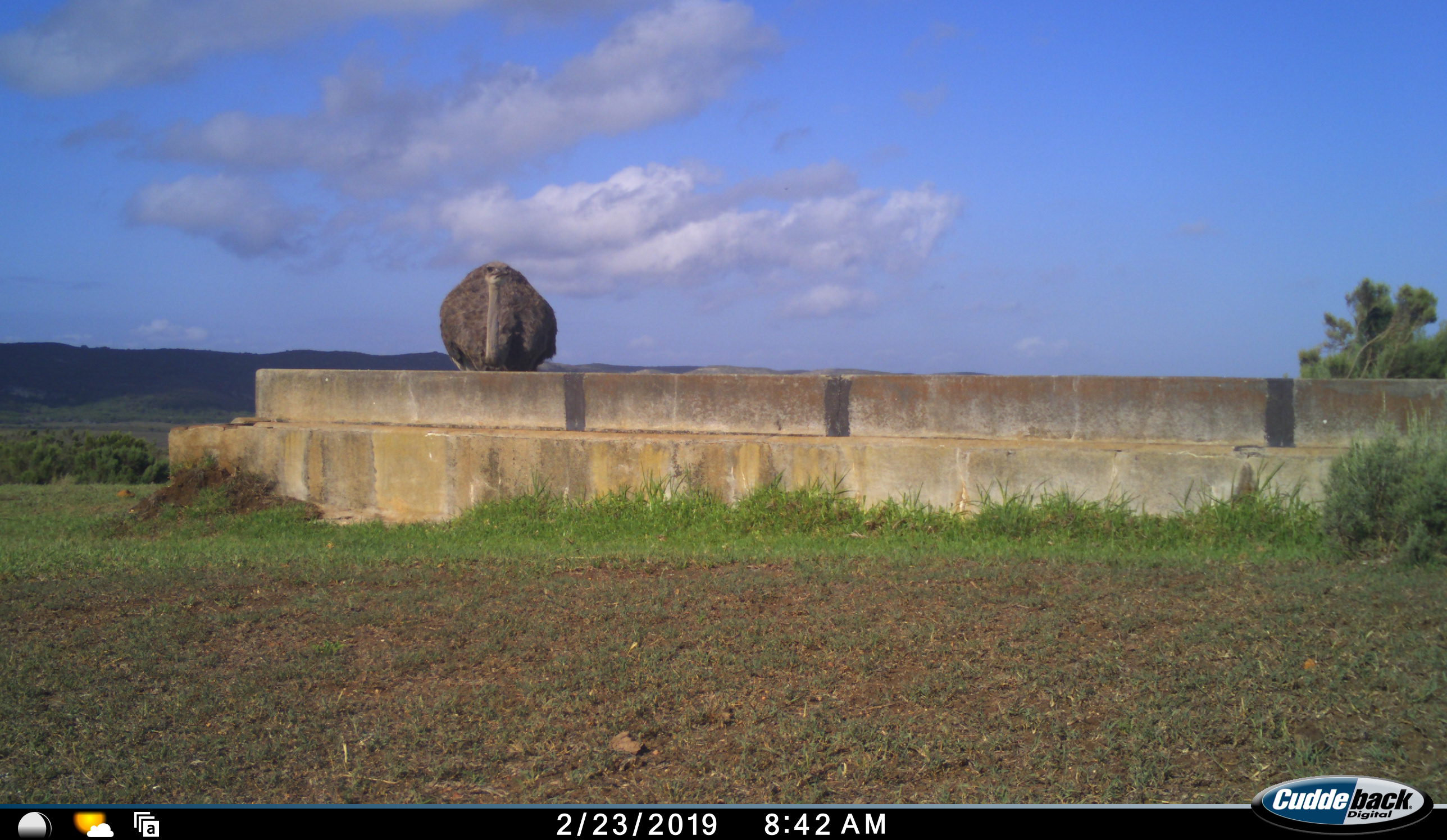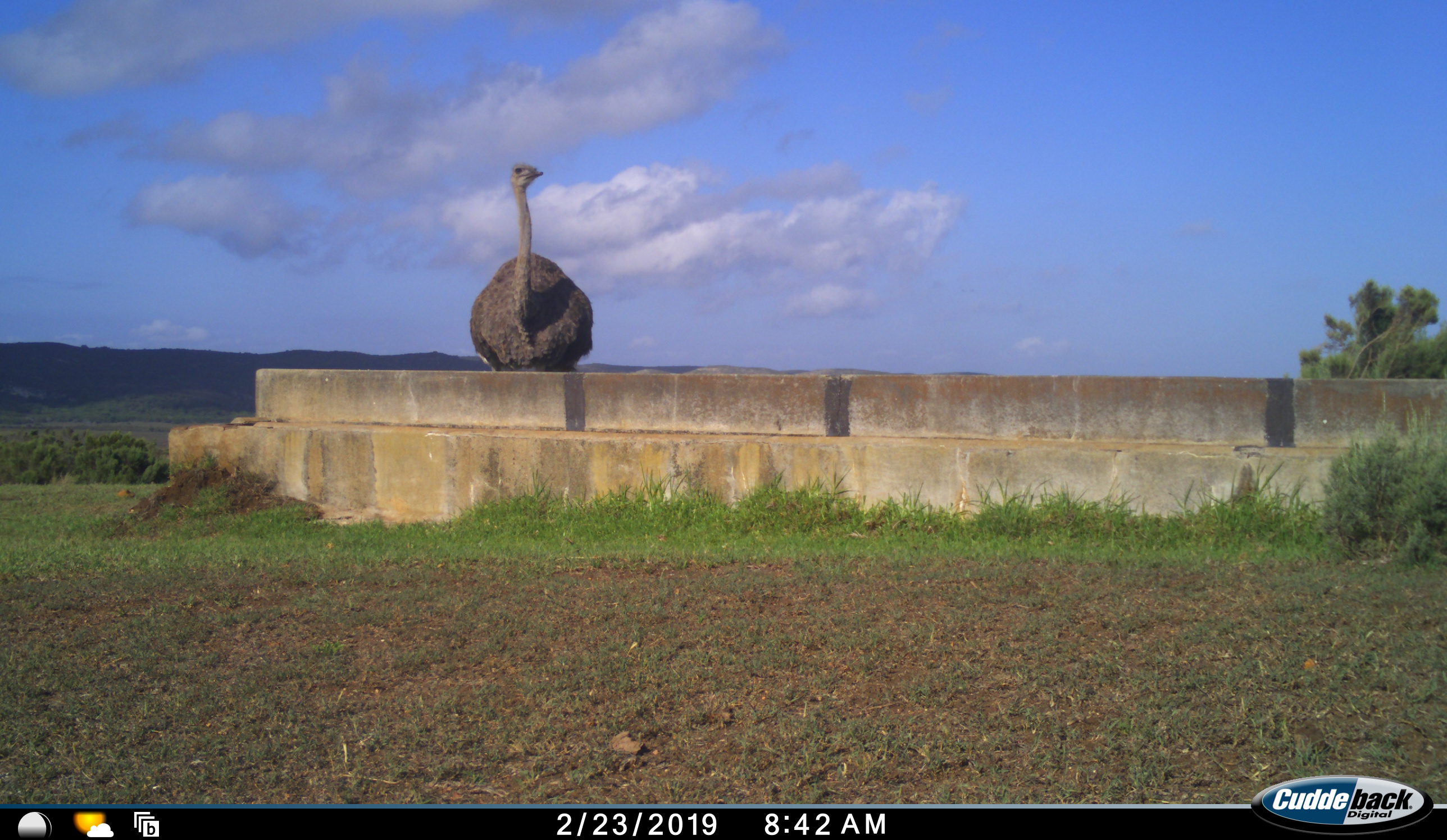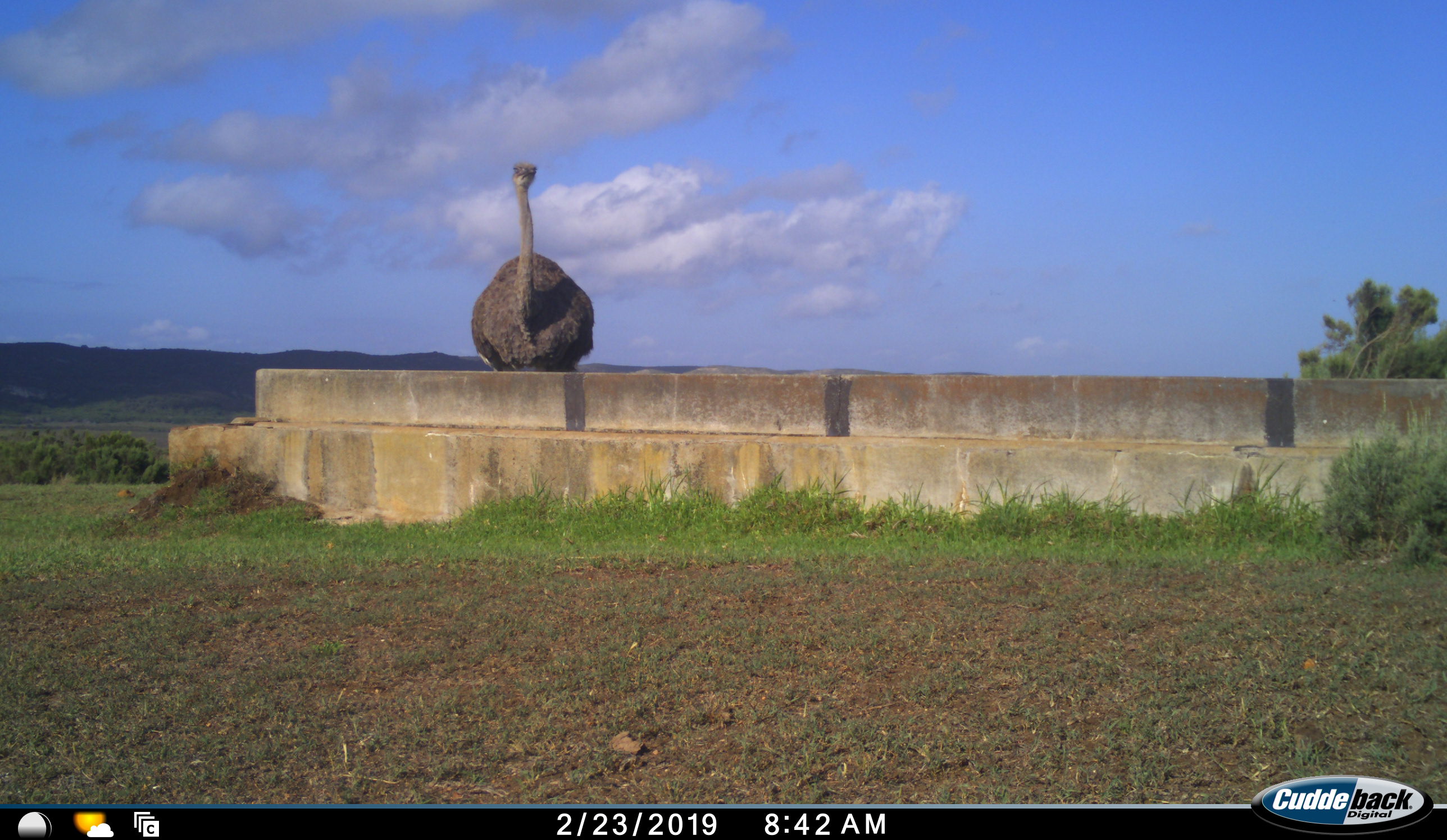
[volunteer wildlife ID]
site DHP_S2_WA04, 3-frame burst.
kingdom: Animalia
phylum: Chordata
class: Aves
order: Struthioniformes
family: Struthionidae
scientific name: Struthionidae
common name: ostrich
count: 1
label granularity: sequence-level